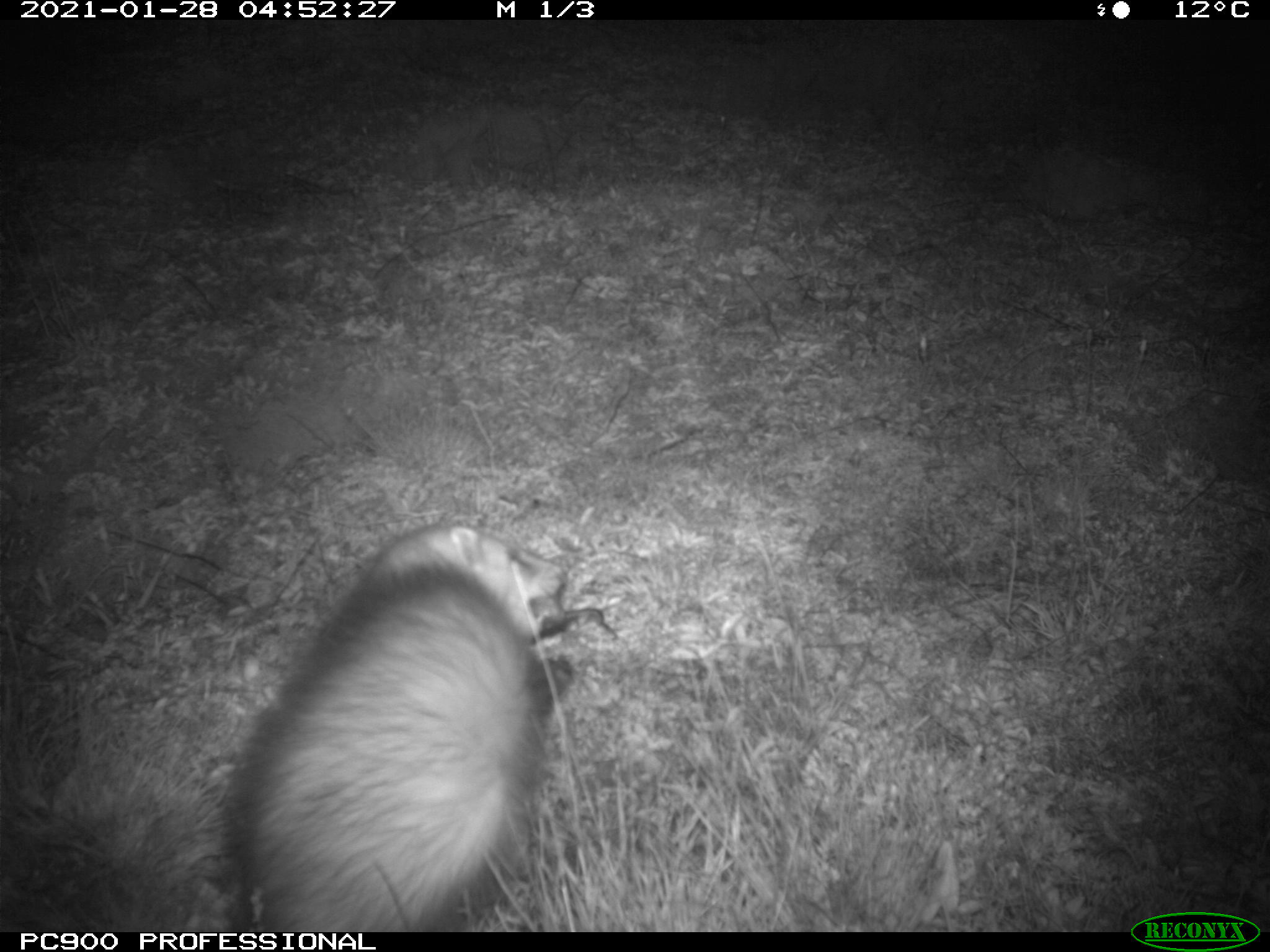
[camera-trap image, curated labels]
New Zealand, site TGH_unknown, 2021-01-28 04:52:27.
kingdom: Animalia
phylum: Chordata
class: Mammalia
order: Carnivora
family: Mustelidae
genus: Mustela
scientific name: Mustela furo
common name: ferret